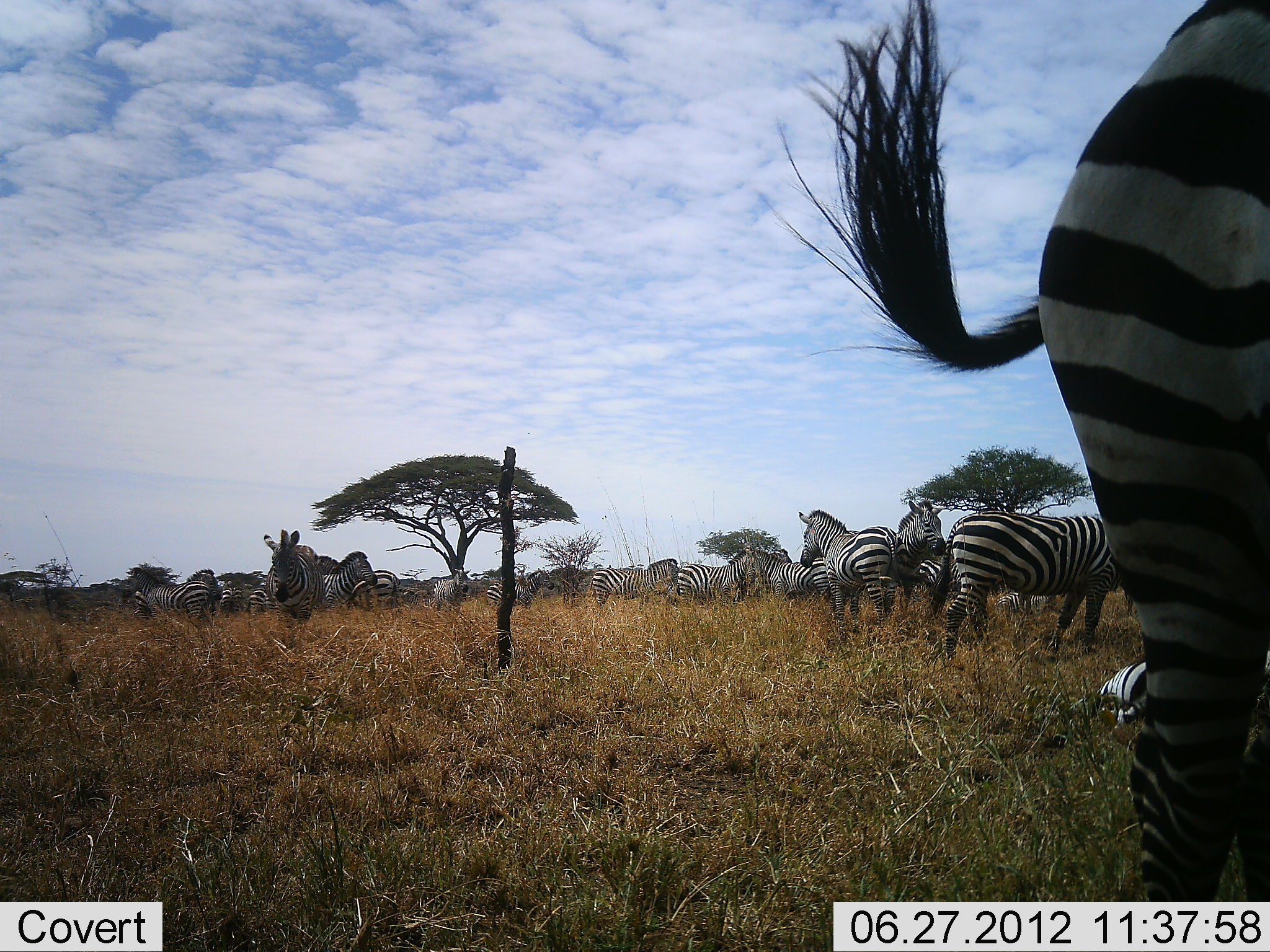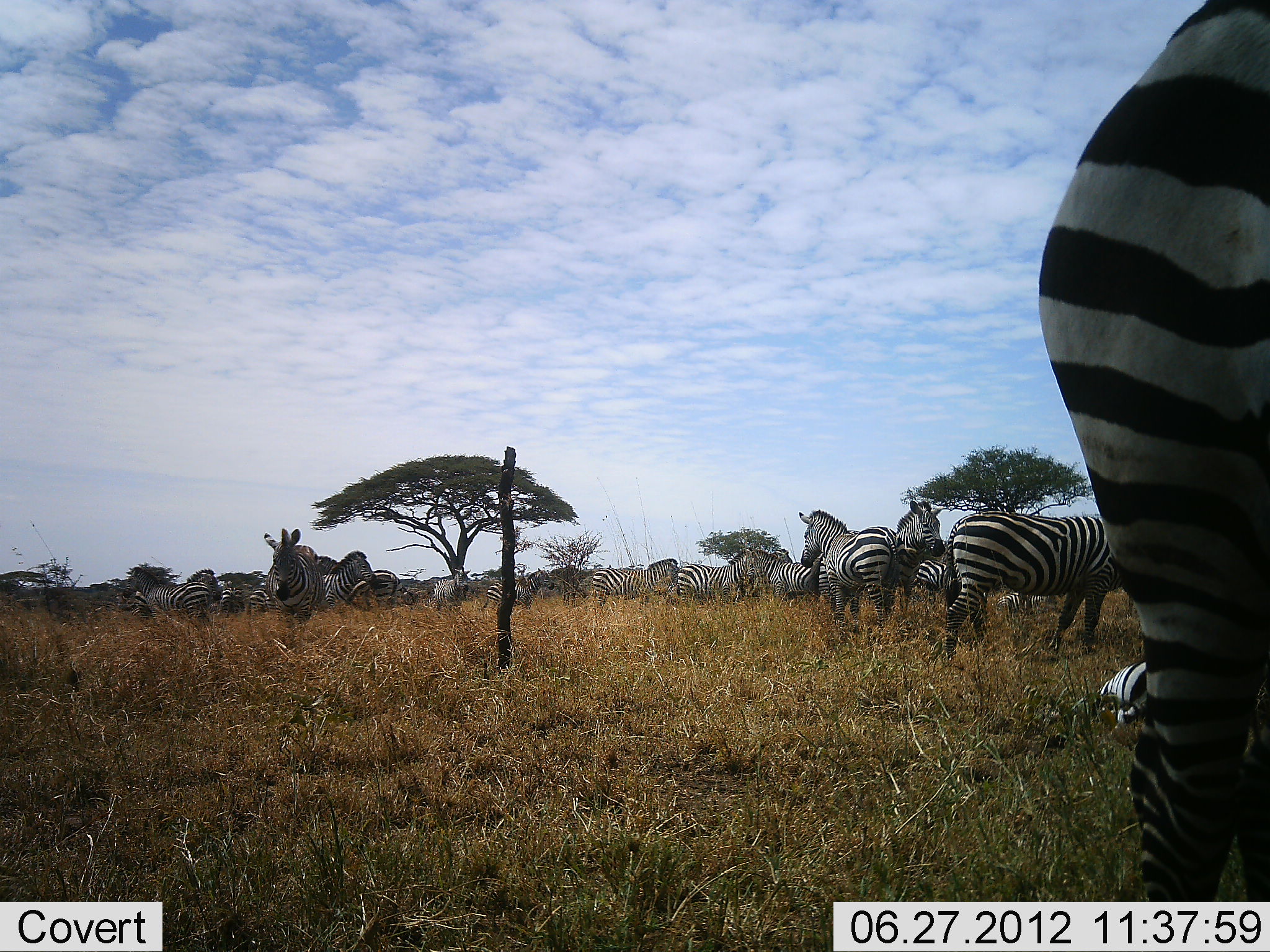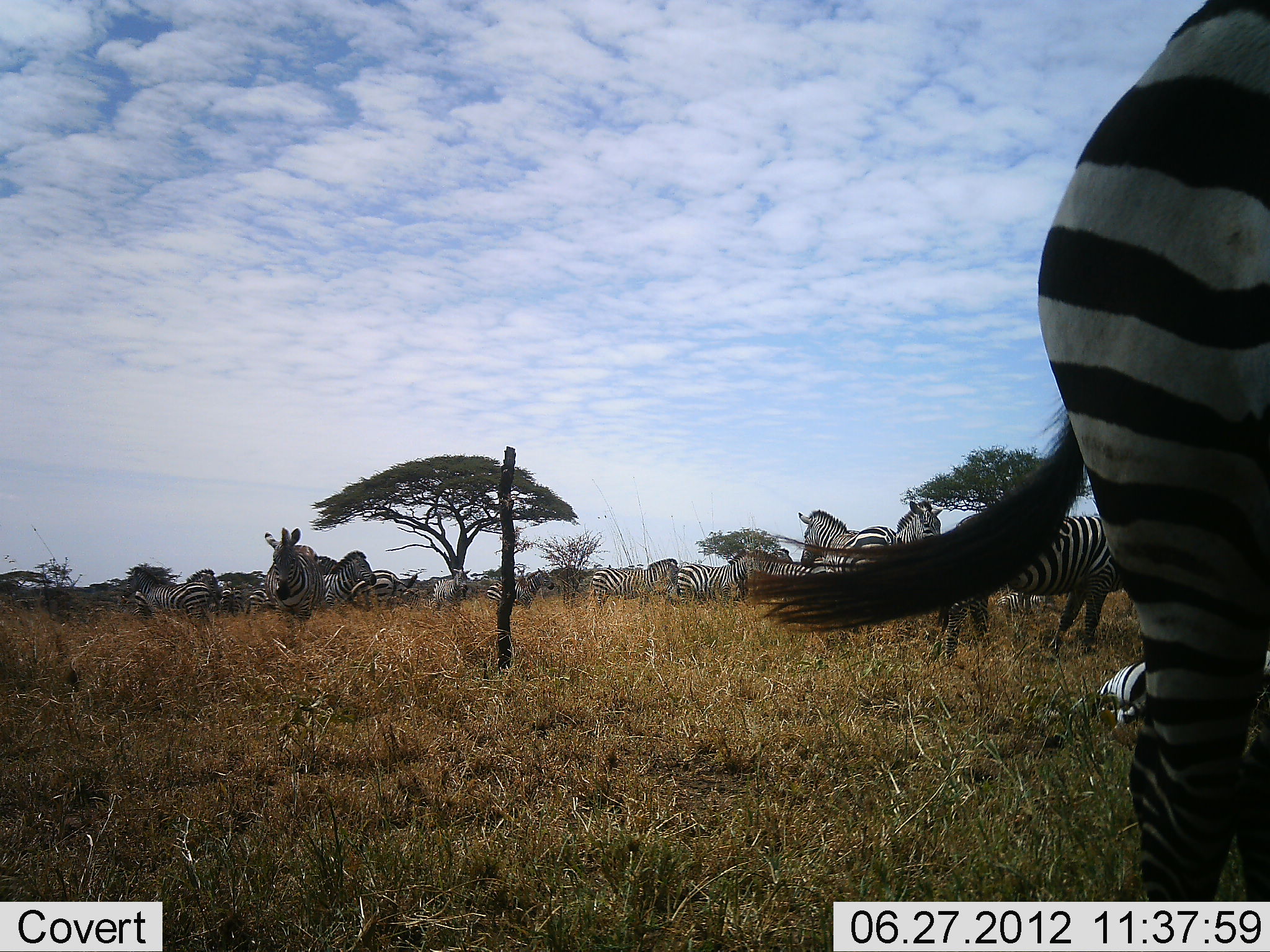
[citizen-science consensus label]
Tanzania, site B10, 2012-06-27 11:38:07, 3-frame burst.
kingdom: Animalia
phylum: Chordata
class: Mammalia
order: Perissodactyla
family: Equidae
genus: Equus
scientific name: Equus quagga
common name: plains zebra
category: zebra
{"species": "zebra (plains zebra) (Equus quagga)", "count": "11-50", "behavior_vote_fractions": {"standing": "100%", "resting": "50%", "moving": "30%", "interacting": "10%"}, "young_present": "0%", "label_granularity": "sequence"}